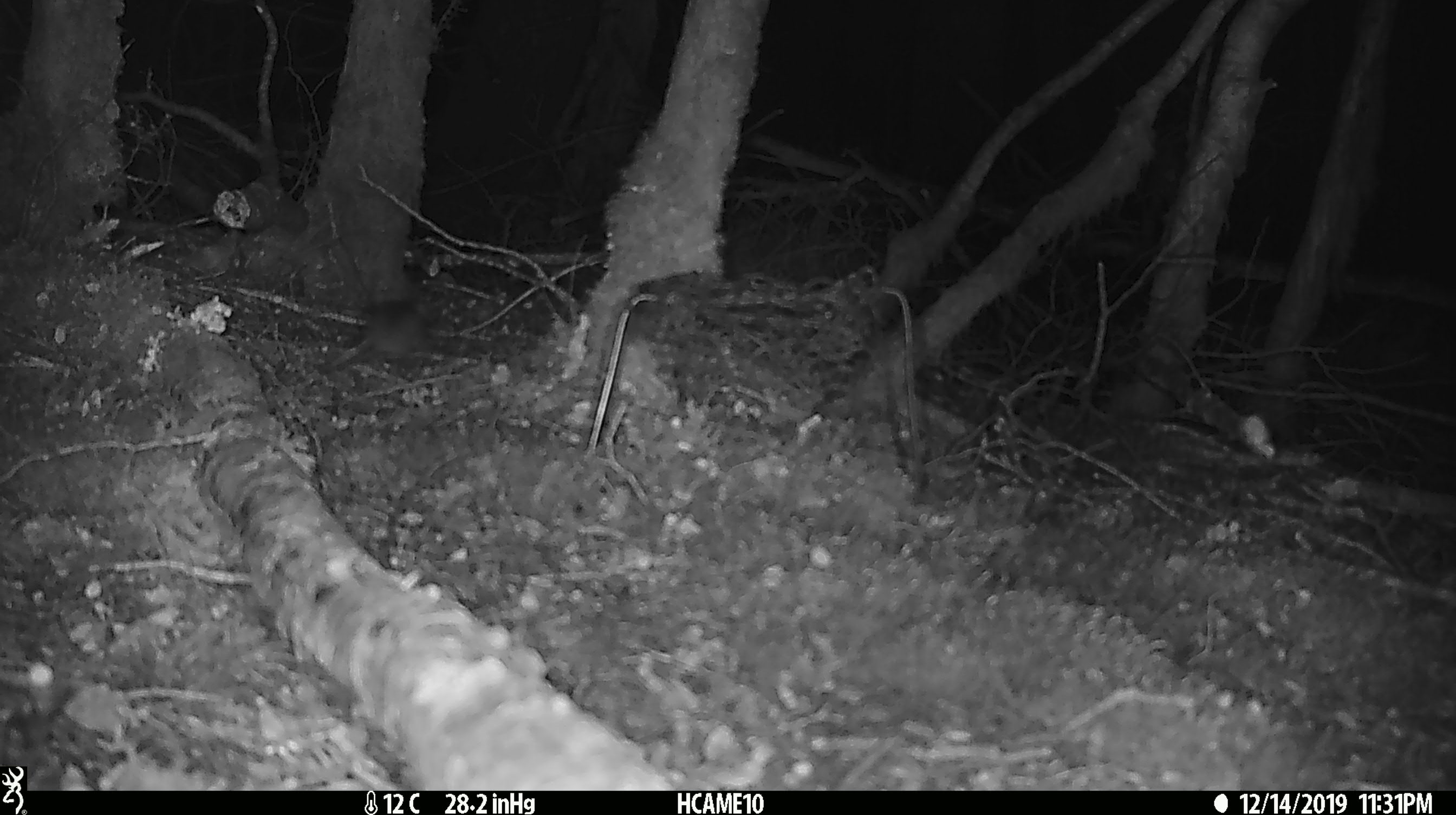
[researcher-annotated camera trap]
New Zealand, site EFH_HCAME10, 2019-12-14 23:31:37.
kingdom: Animalia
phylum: Chordata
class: Mammalia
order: Rodentia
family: Muridae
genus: Mus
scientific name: Mus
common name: mouse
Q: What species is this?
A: Mouse (Mus).